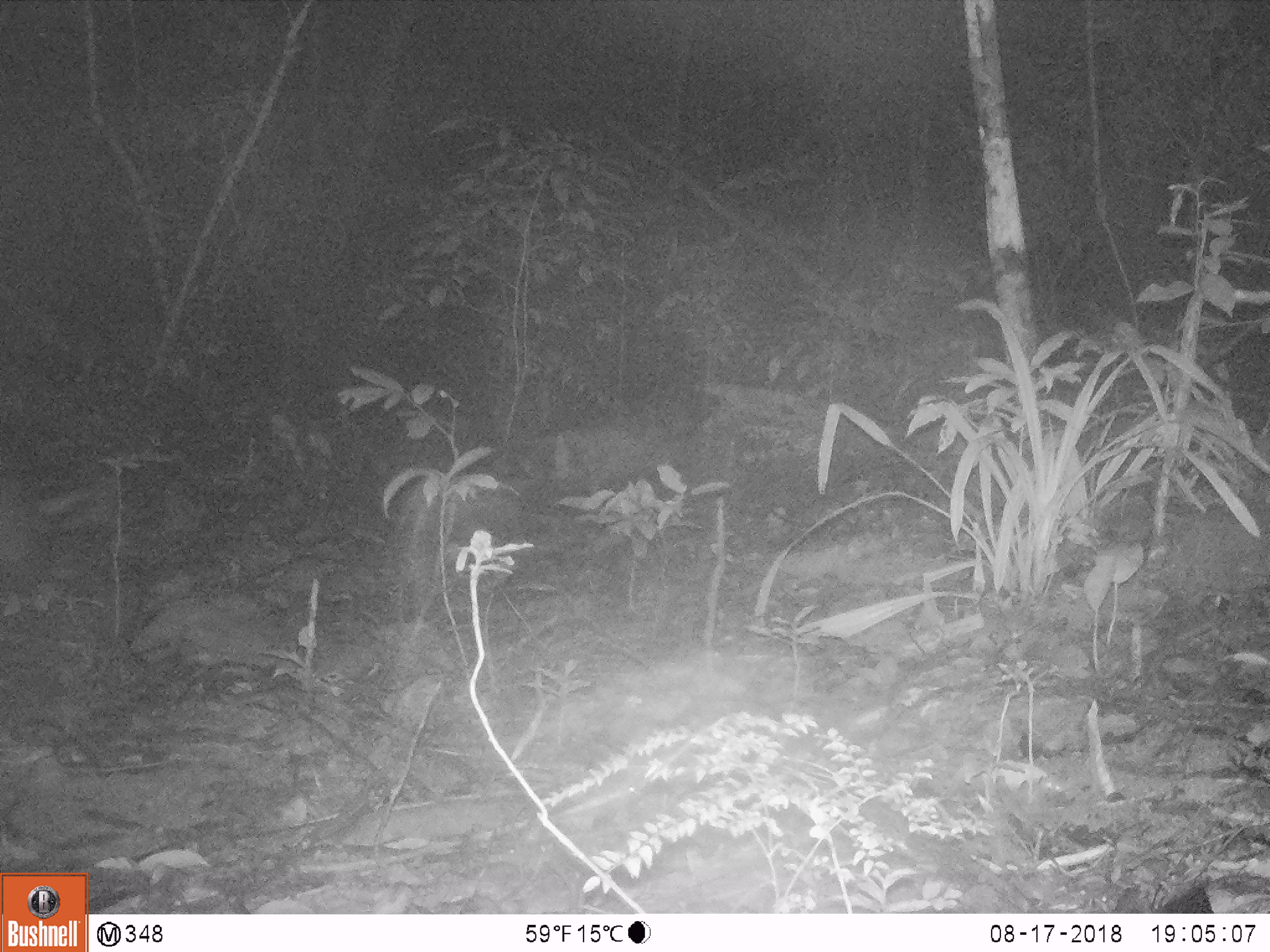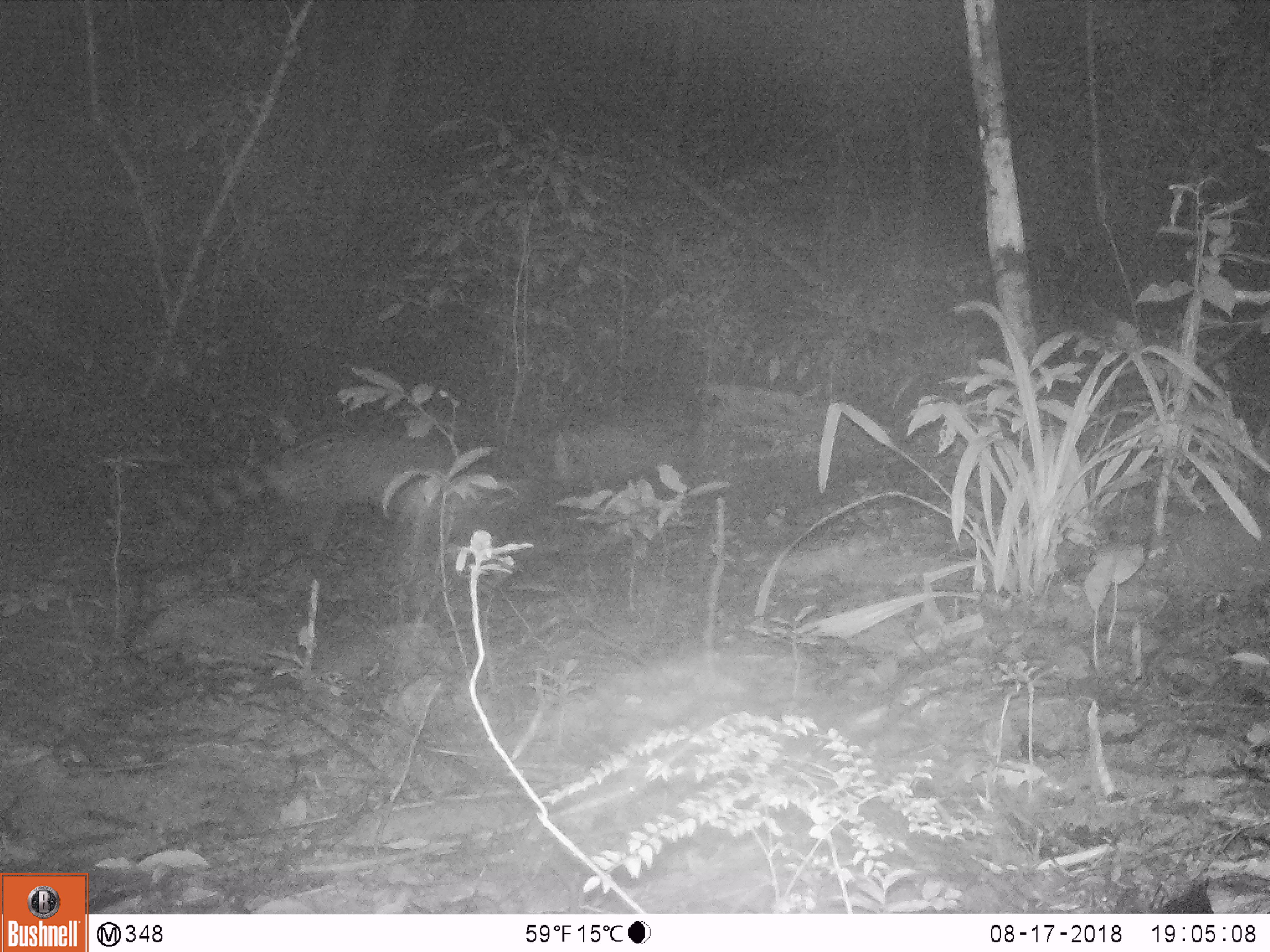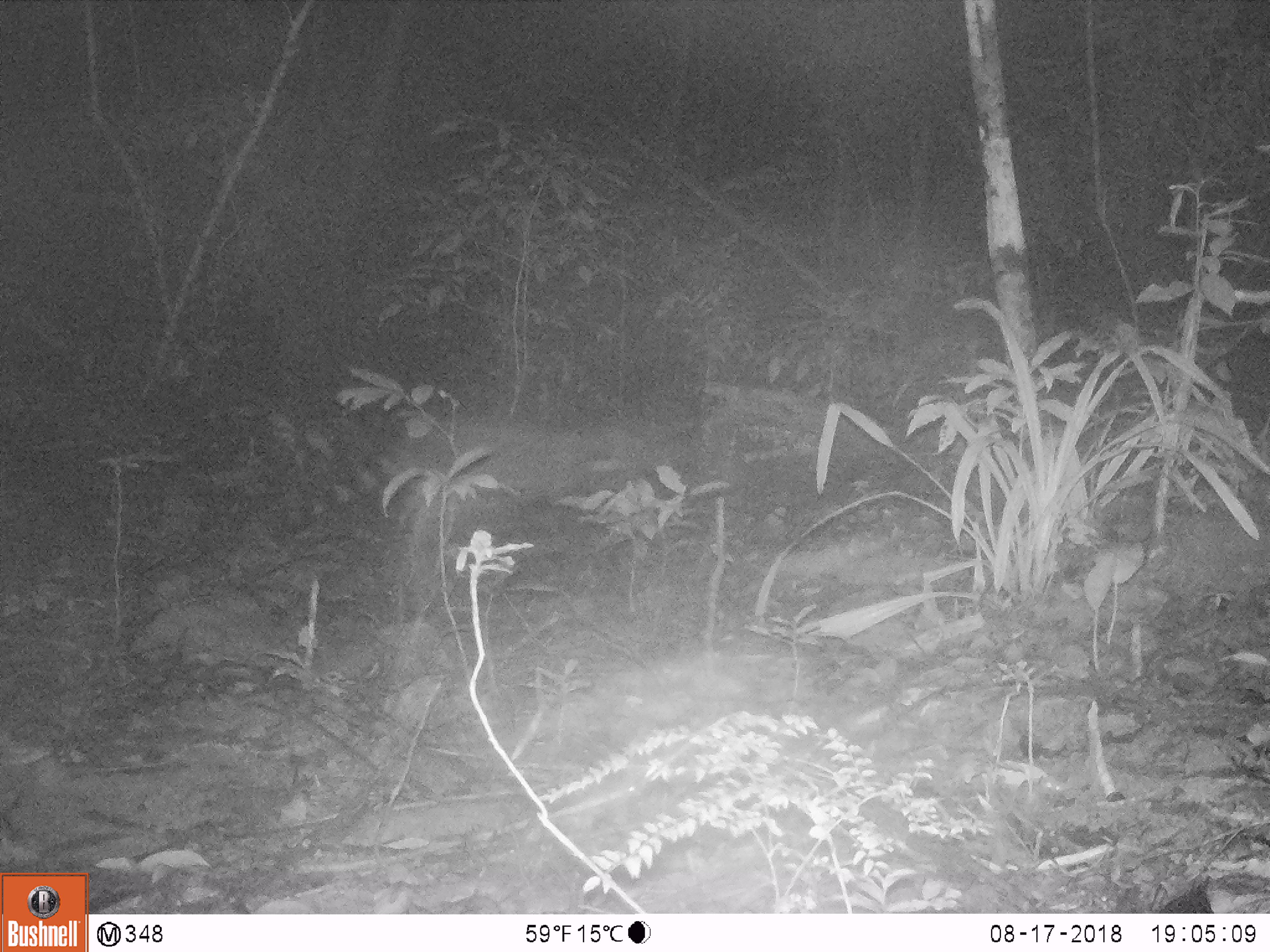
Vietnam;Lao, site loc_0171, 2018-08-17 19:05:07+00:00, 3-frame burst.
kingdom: Animalia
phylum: Chordata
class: Mammalia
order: Carnivora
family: Viverridae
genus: Viverra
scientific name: Viverra zibetha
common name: large indian civet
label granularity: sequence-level